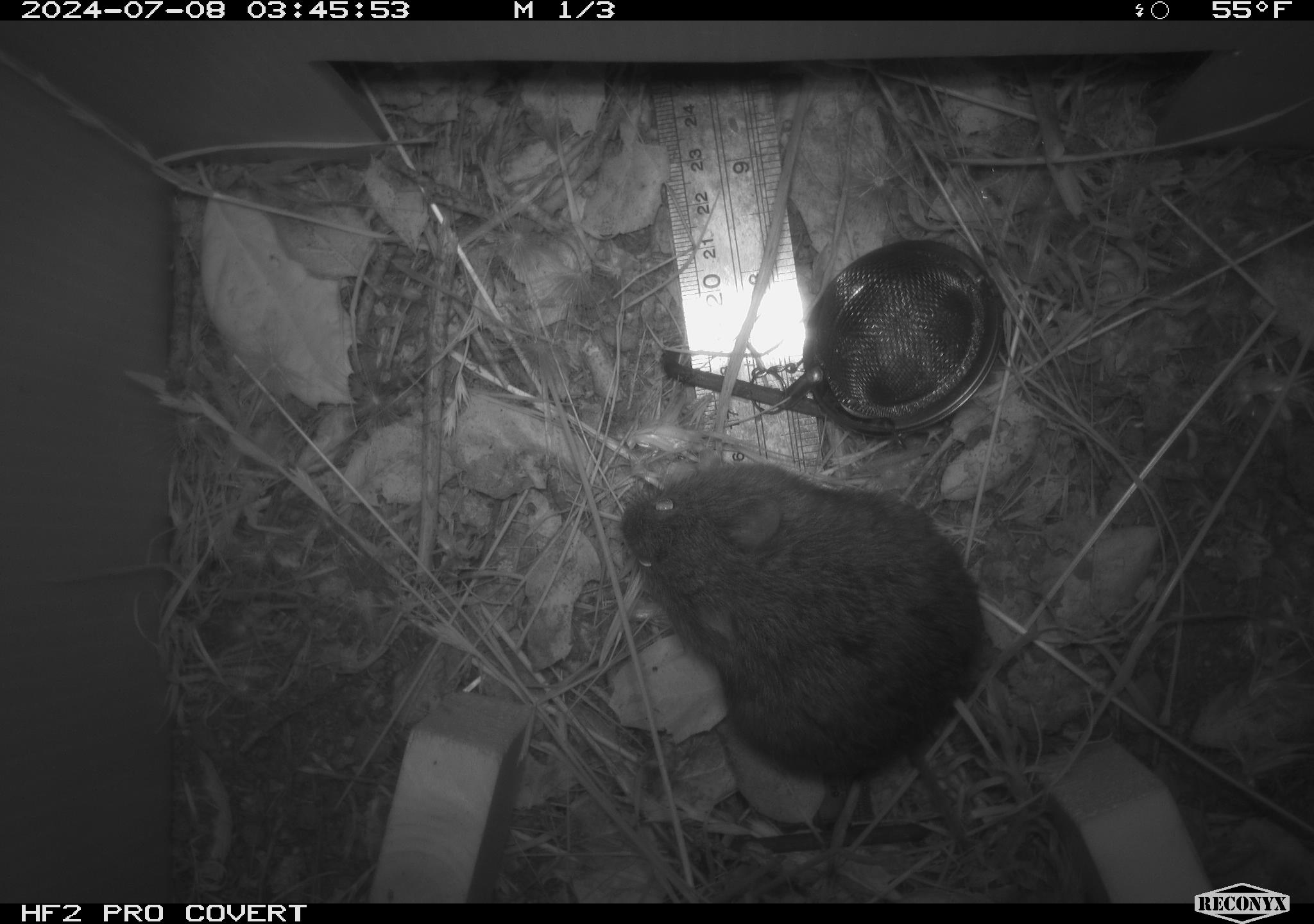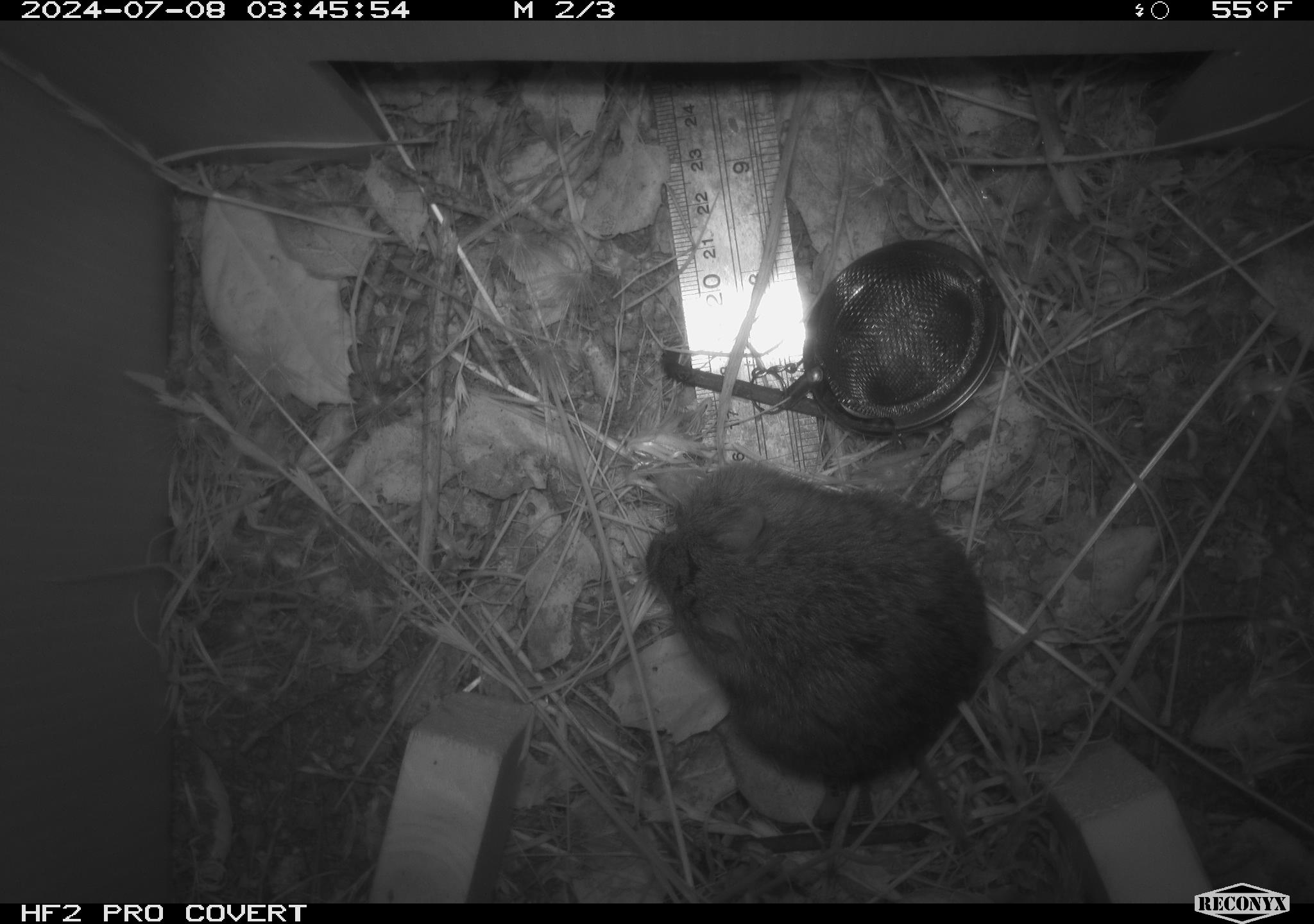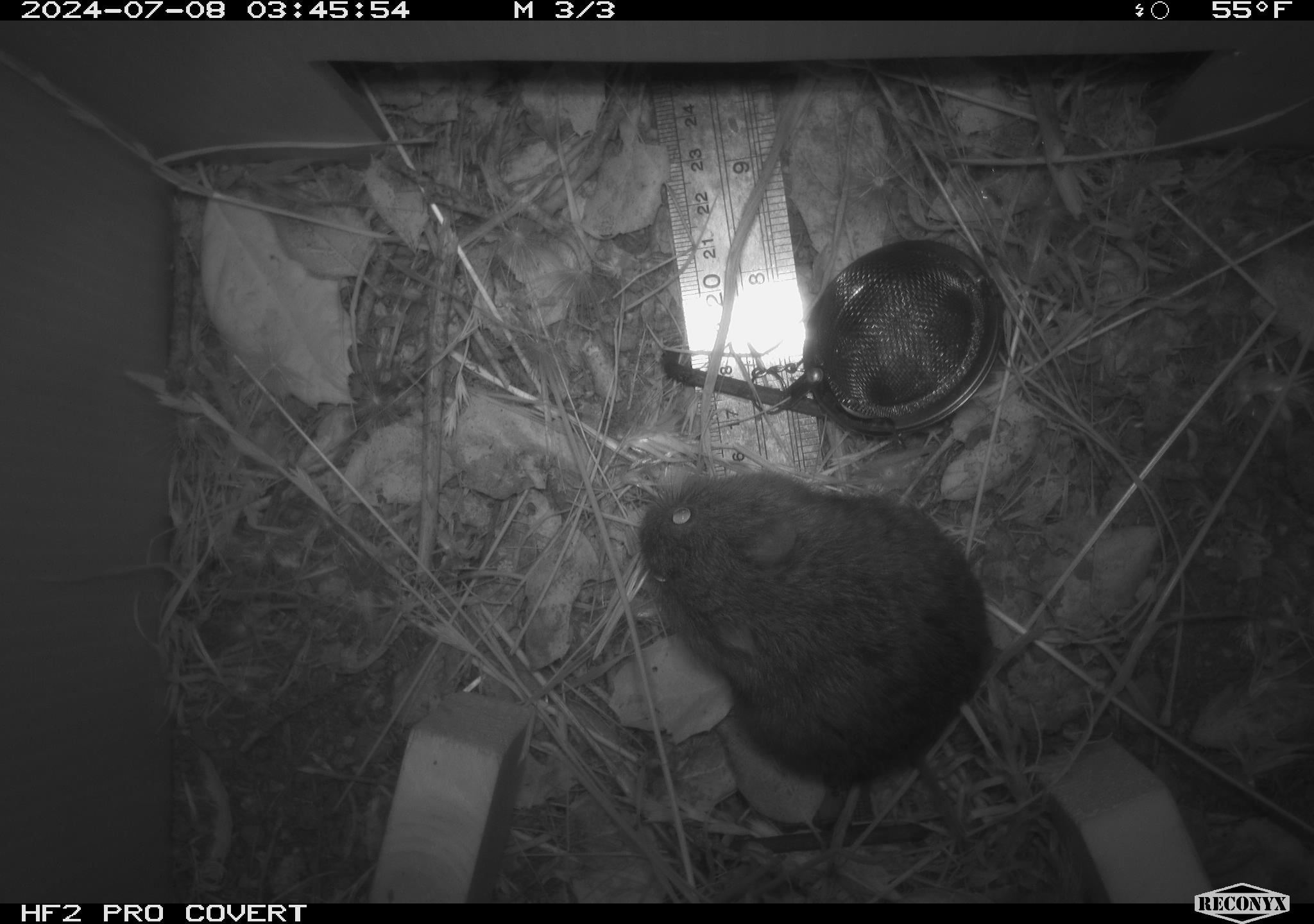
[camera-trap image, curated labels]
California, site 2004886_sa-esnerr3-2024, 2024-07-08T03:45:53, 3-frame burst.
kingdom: Animalia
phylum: Chordata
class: Mammalia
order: Rodentia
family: Cricetidae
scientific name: Cricetidae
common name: hamsters, voles, lemmings, and allies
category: cricetidae family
Cricetidae family (hamsters, voles, lemmings, and allies) (Cricetidae).